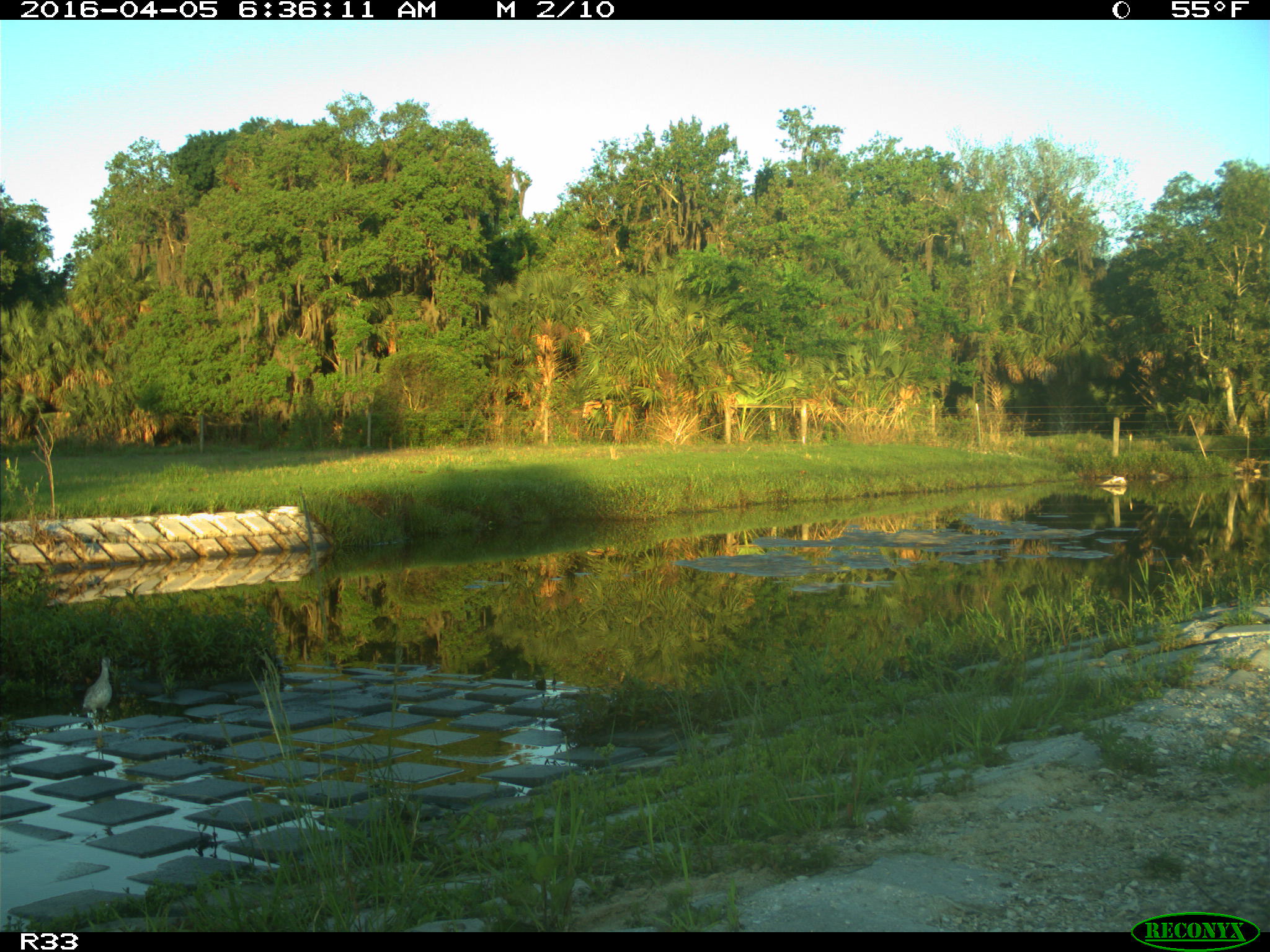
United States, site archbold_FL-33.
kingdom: Animalia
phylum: Chordata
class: Aves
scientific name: Aves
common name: birds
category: unidentified bird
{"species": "unidentified bird (birds) (Aves)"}